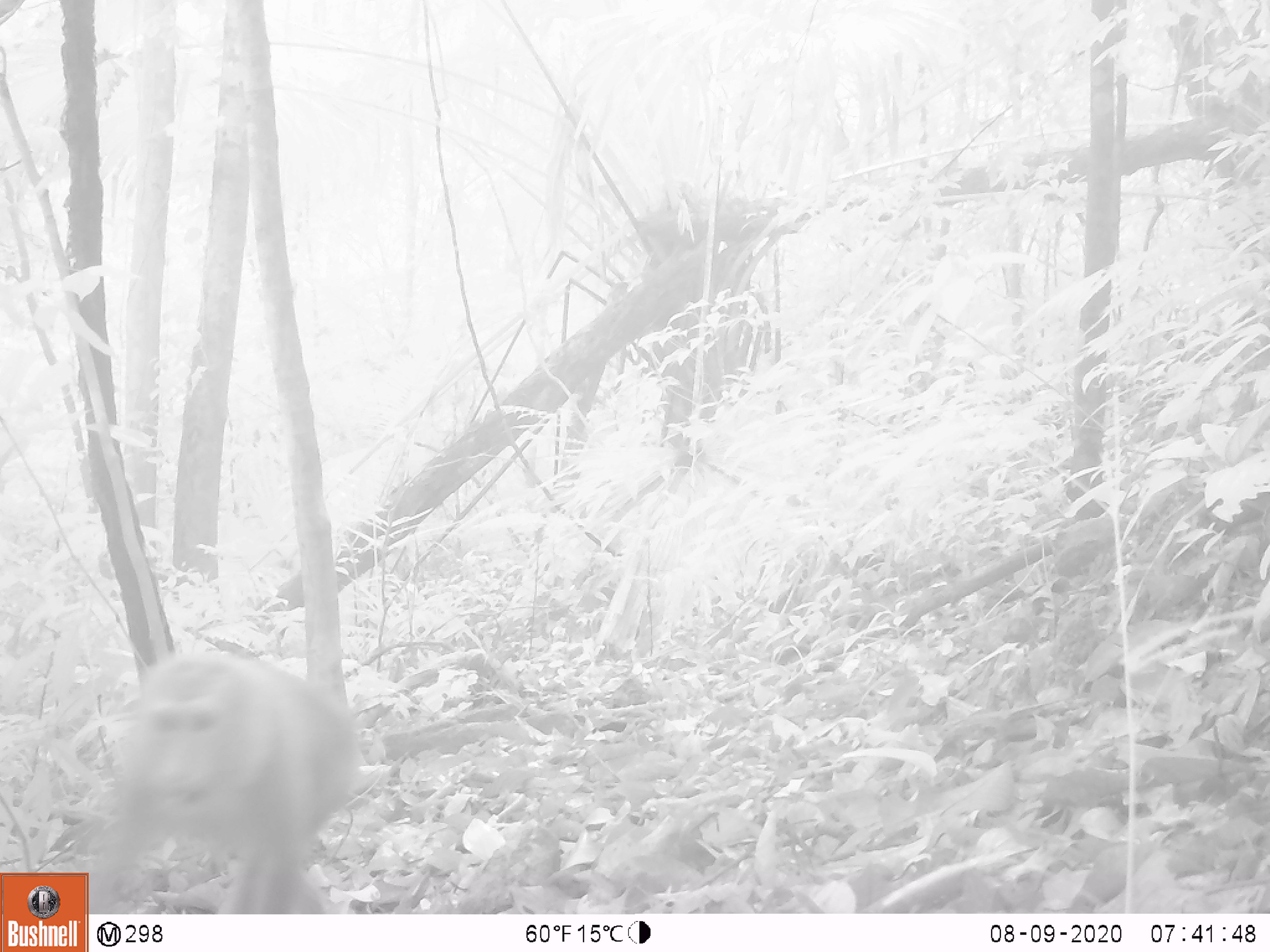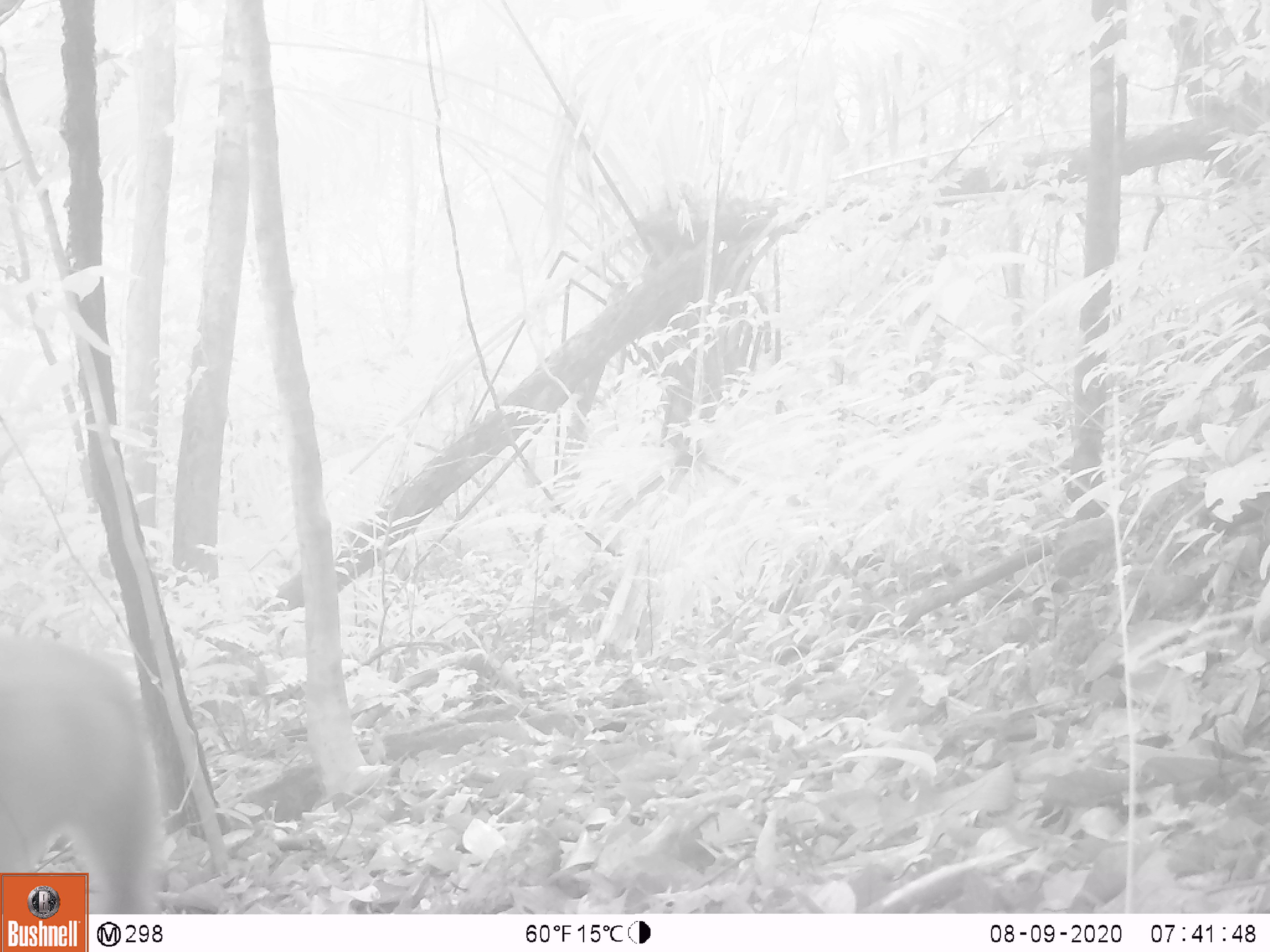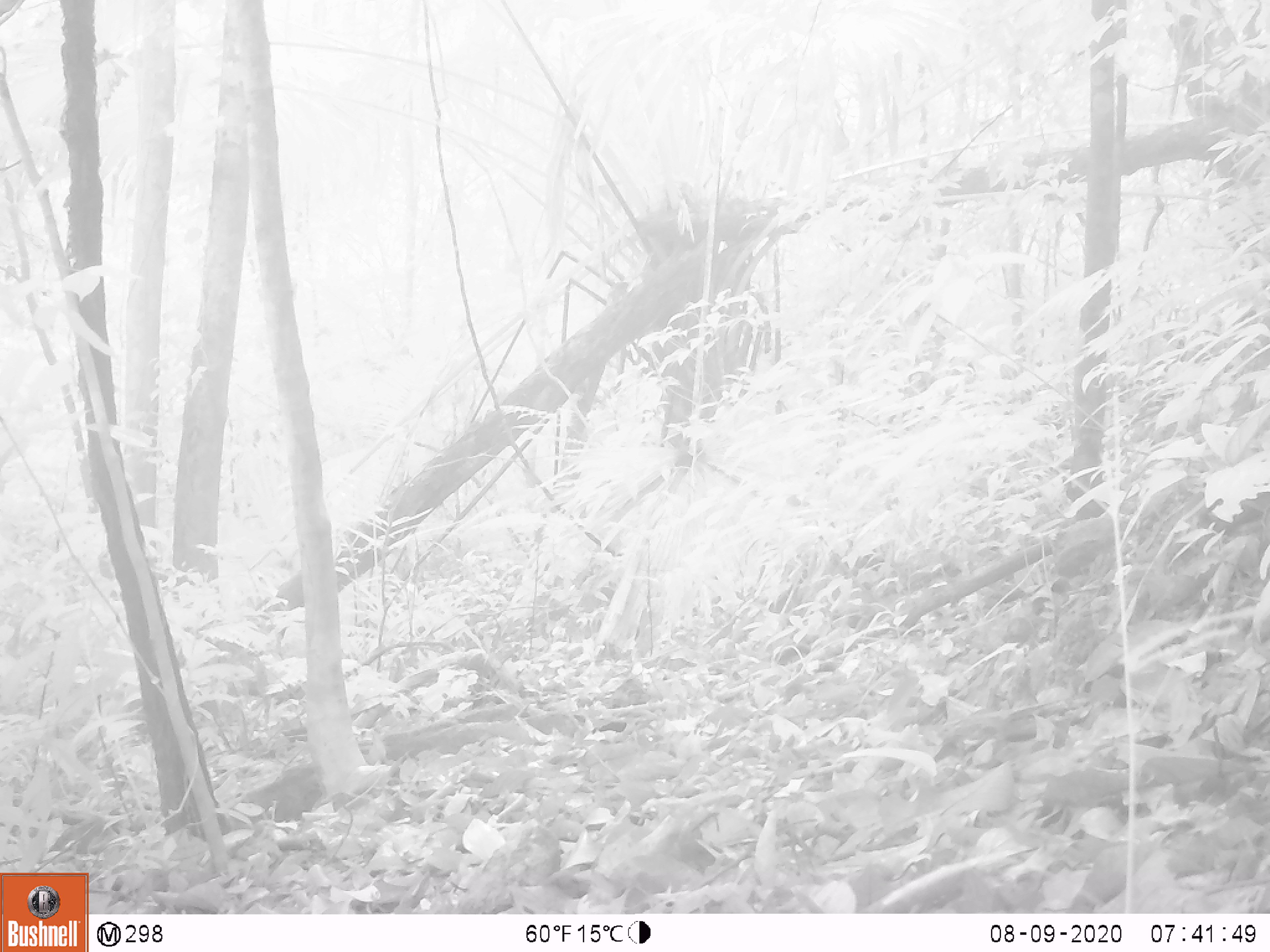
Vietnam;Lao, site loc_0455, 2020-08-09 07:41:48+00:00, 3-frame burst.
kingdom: Animalia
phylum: Chordata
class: Mammalia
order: Primates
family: Cercopithecidae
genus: Macaca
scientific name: Macaca nemestrina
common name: pig-tailed macaque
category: pig tailed macaque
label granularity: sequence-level